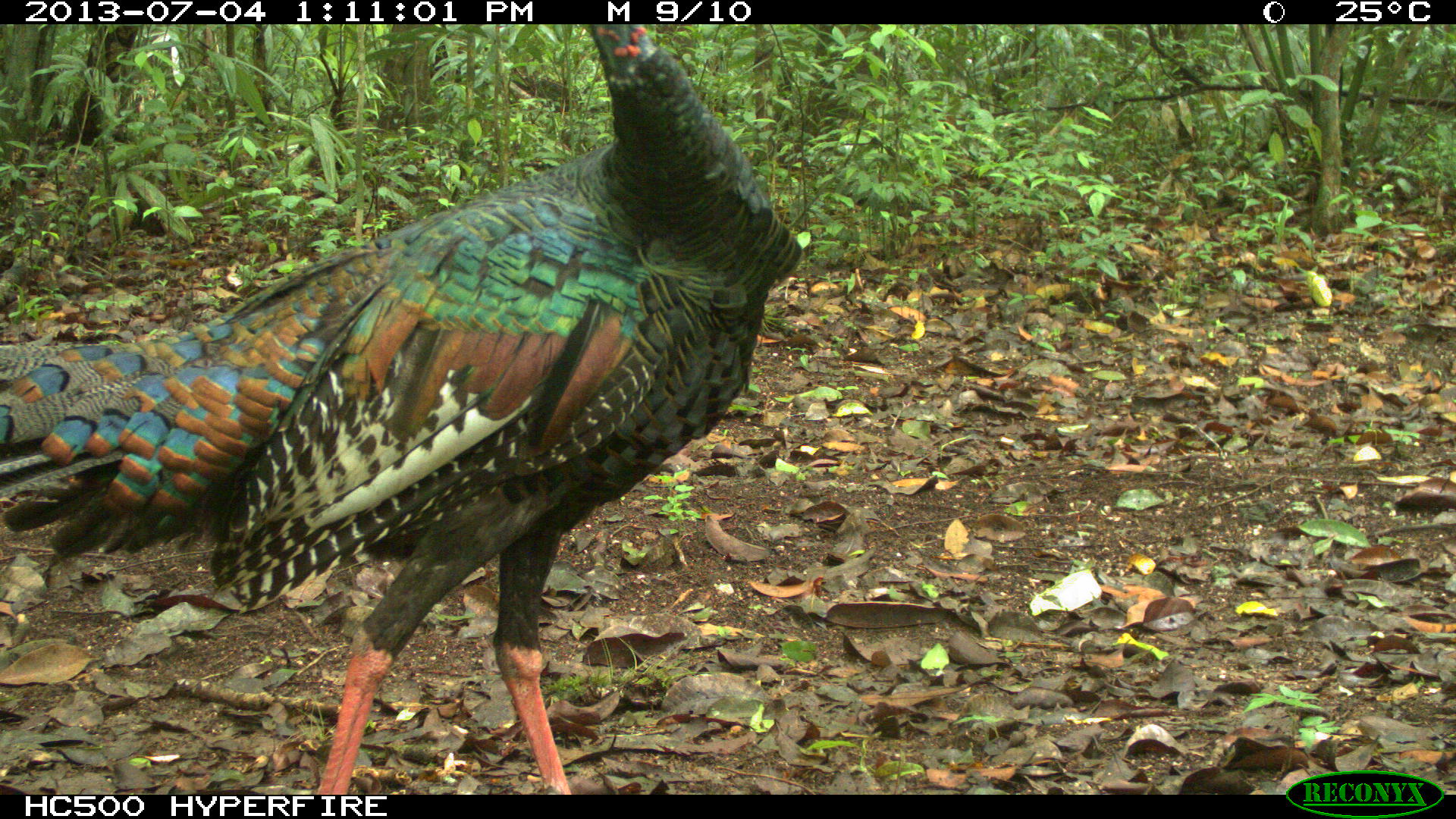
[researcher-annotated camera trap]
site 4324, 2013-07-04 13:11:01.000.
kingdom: Animalia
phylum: Chordata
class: Aves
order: Galliformes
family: Phasianidae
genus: Meleagris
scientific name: Meleagris ocellata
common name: ocellated turkey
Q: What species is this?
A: Meleagris ocellata (ocellated turkey).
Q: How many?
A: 1.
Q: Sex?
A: Female.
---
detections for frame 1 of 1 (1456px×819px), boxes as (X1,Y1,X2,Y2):
meleagris ocellata: (0,24,804,795)